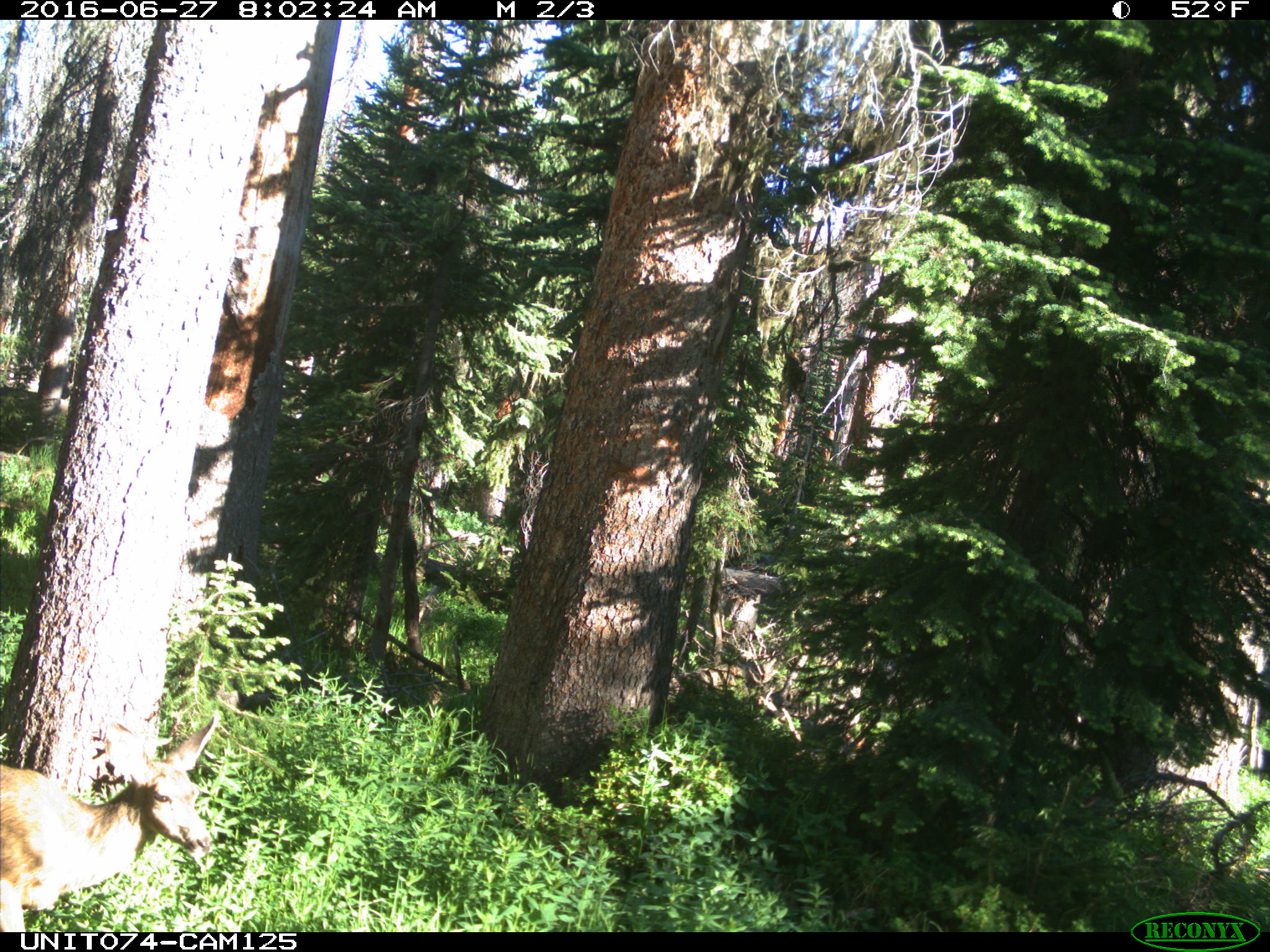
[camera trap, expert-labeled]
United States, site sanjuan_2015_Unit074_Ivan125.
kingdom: Animalia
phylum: Chordata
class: Mammalia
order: Artiodactyla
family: Cervidae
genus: Odocoileus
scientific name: Odocoileus hemionus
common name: mule deer